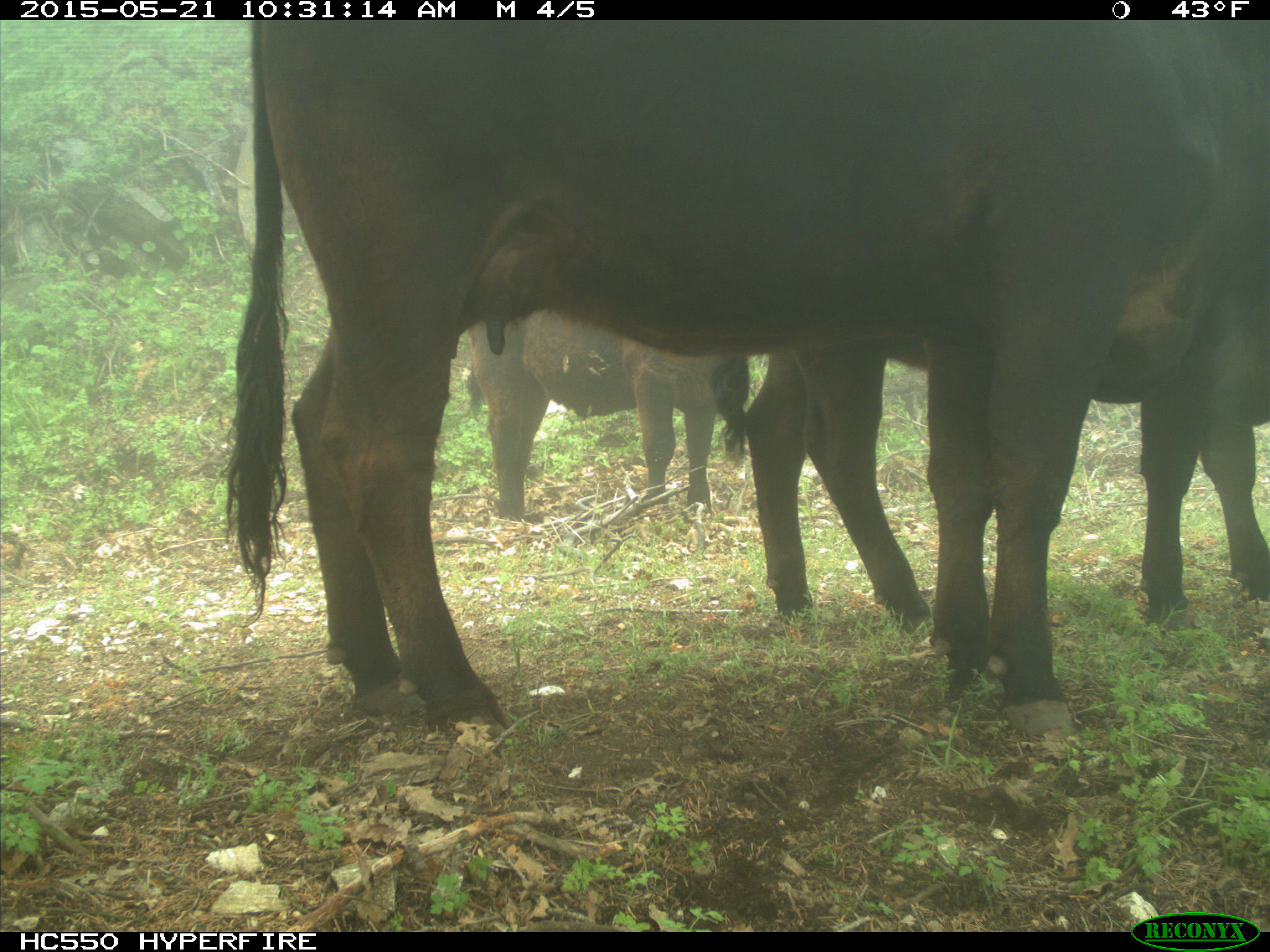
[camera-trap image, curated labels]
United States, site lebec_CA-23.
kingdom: Animalia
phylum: Chordata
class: Mammalia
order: Artiodactyla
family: Bovidae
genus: Bos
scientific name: Bos taurus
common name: domestic cow